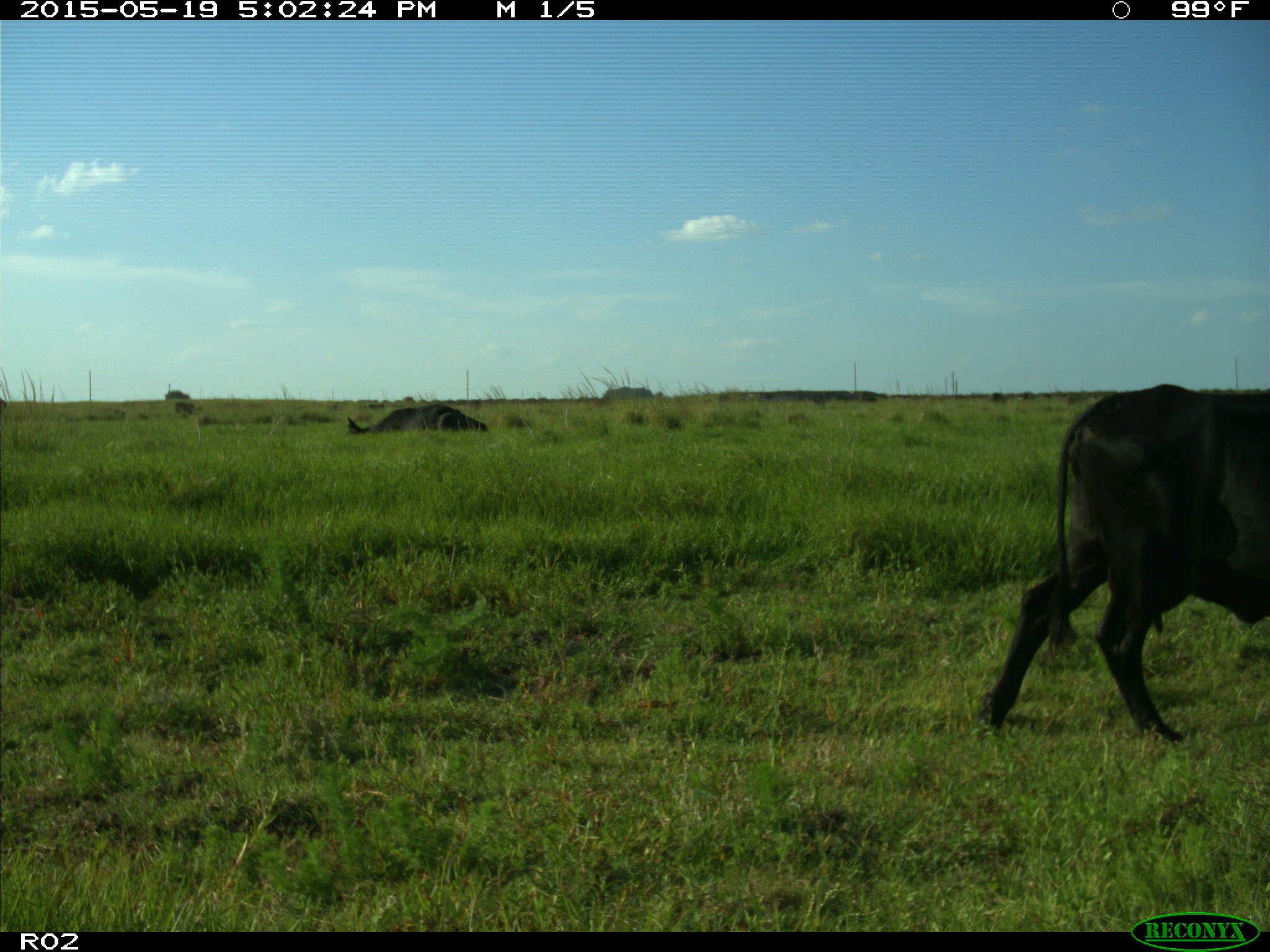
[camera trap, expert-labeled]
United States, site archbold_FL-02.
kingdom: Animalia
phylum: Chordata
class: Mammalia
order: Artiodactyla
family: Bovidae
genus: Bos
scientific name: Bos taurus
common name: domestic cow